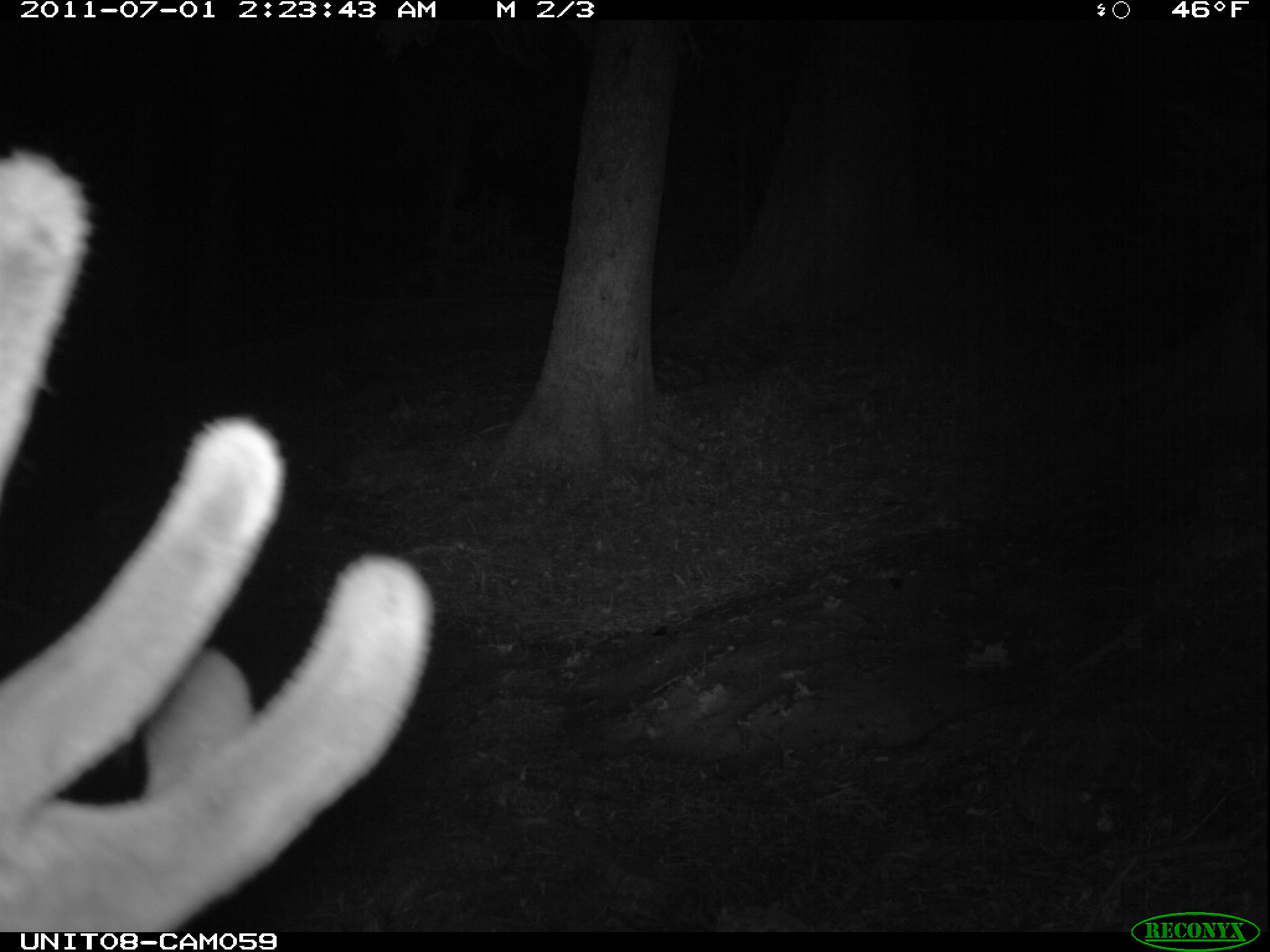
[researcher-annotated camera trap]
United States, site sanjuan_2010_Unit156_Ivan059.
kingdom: Animalia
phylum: Chordata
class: Mammalia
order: Artiodactyla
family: Cervidae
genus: Cervus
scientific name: Cervus elaphus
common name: red deer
Cervus elaphus (red deer).